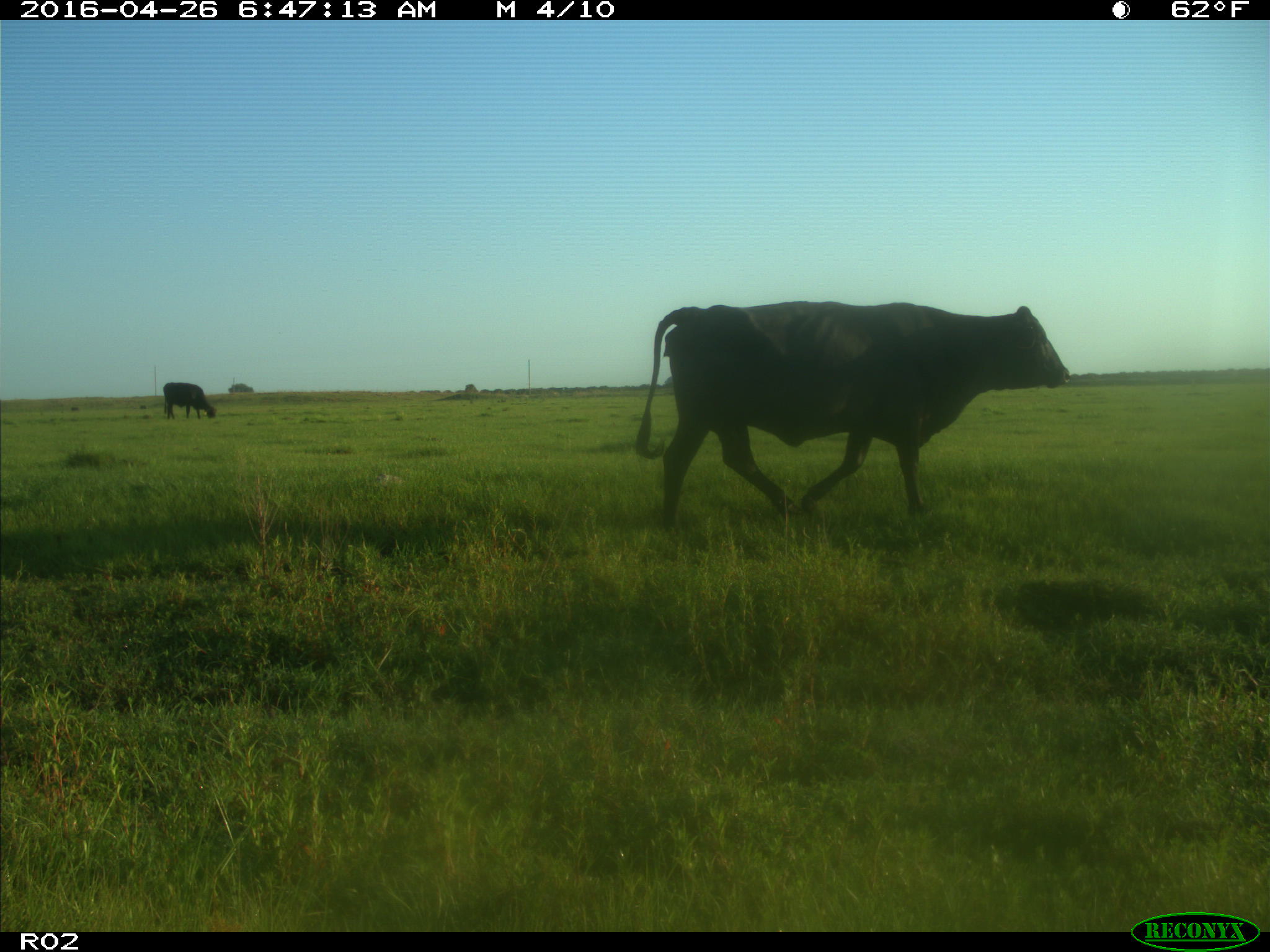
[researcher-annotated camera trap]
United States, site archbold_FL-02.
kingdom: Animalia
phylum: Chordata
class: Mammalia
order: Artiodactyla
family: Bovidae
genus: Bos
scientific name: Bos taurus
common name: domestic cow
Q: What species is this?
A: Bos taurus (domestic cow).